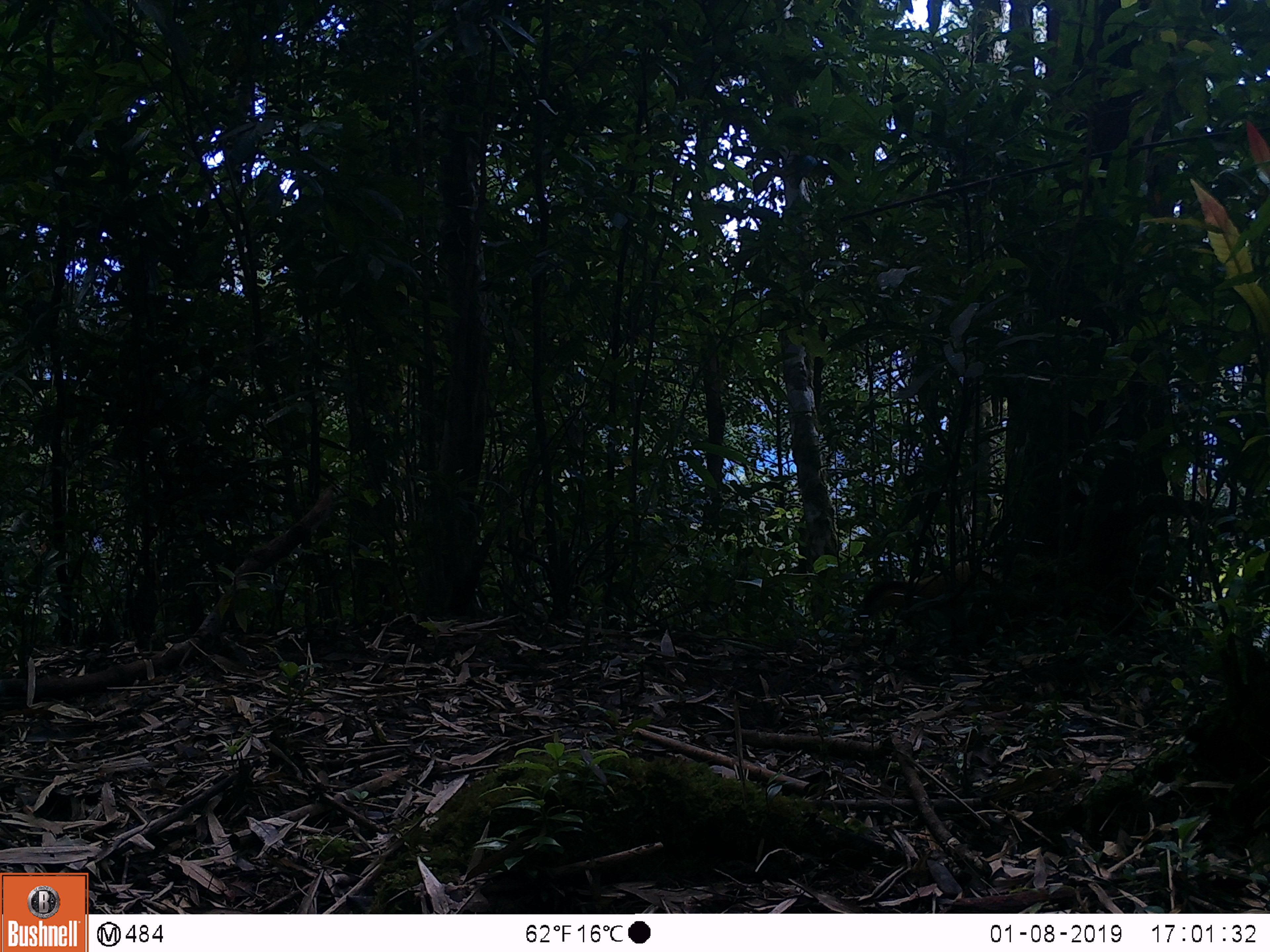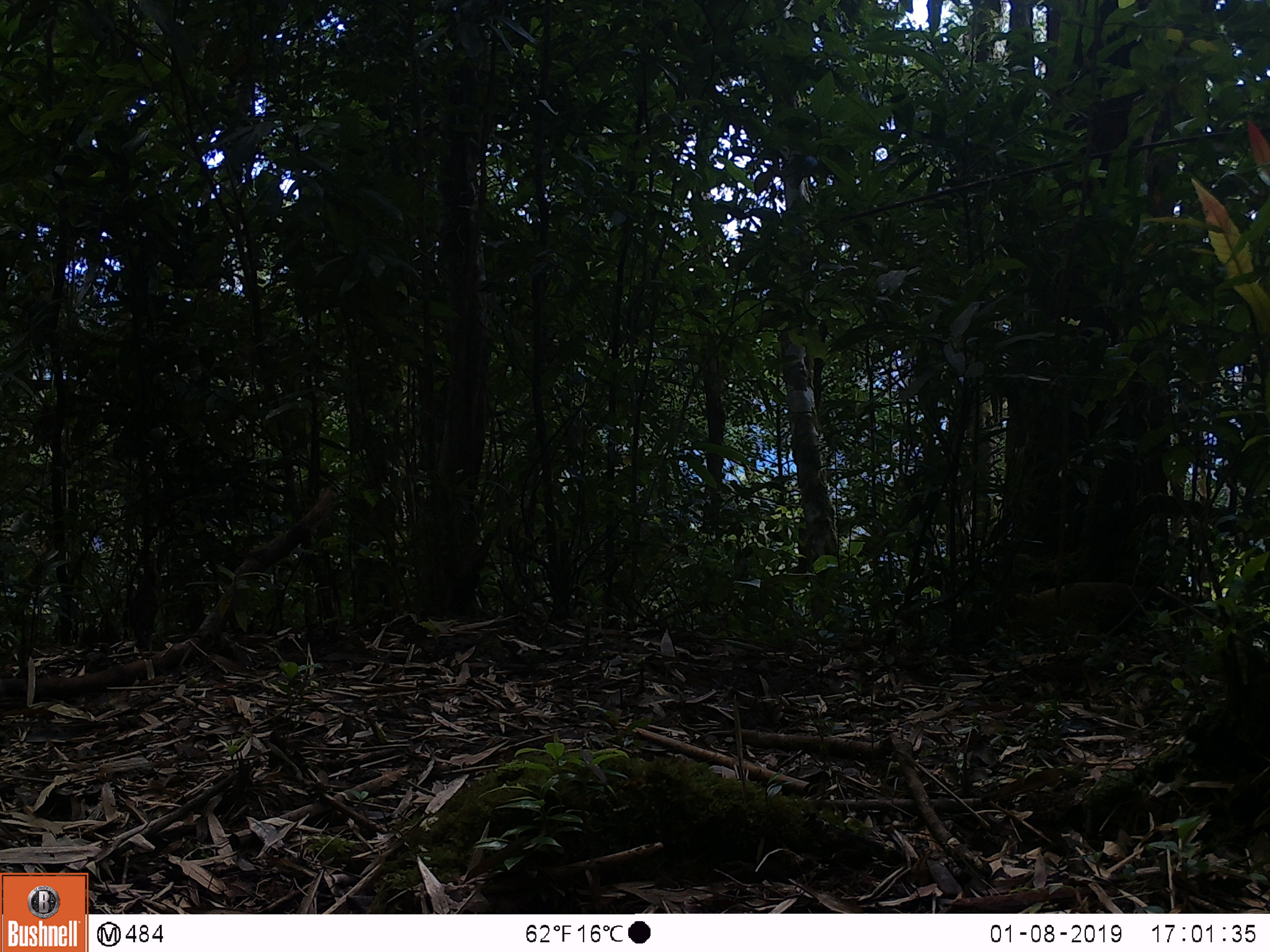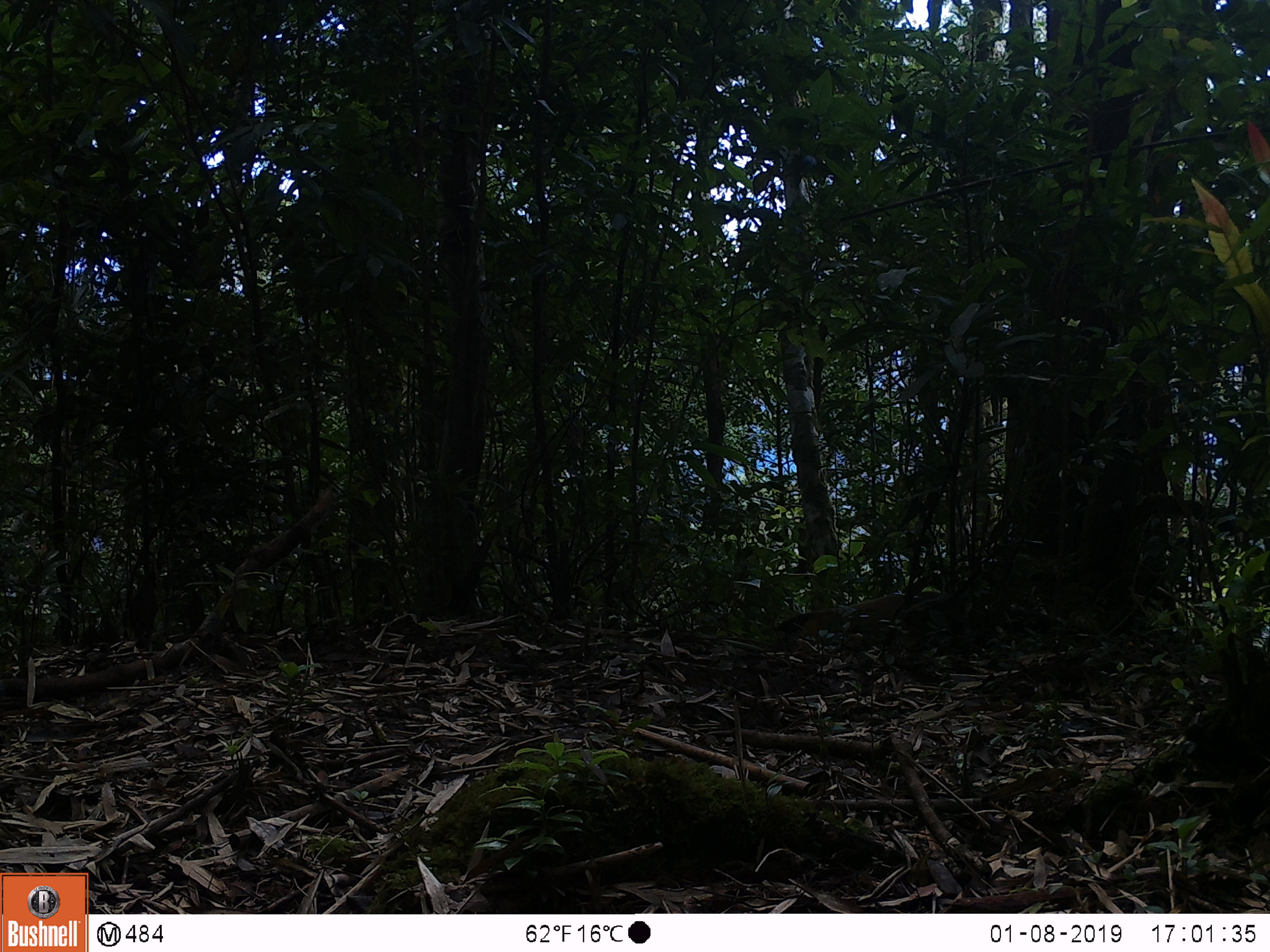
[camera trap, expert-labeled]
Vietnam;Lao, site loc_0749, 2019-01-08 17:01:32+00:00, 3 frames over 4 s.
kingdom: Animalia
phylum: Chordata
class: Mammalia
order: Carnivora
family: Mustelidae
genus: Martes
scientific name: Martes flavigula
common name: yellow-throated marten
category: yellow throated marten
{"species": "yellow throated marten (yellow-throated marten) (Martes flavigula)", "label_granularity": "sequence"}